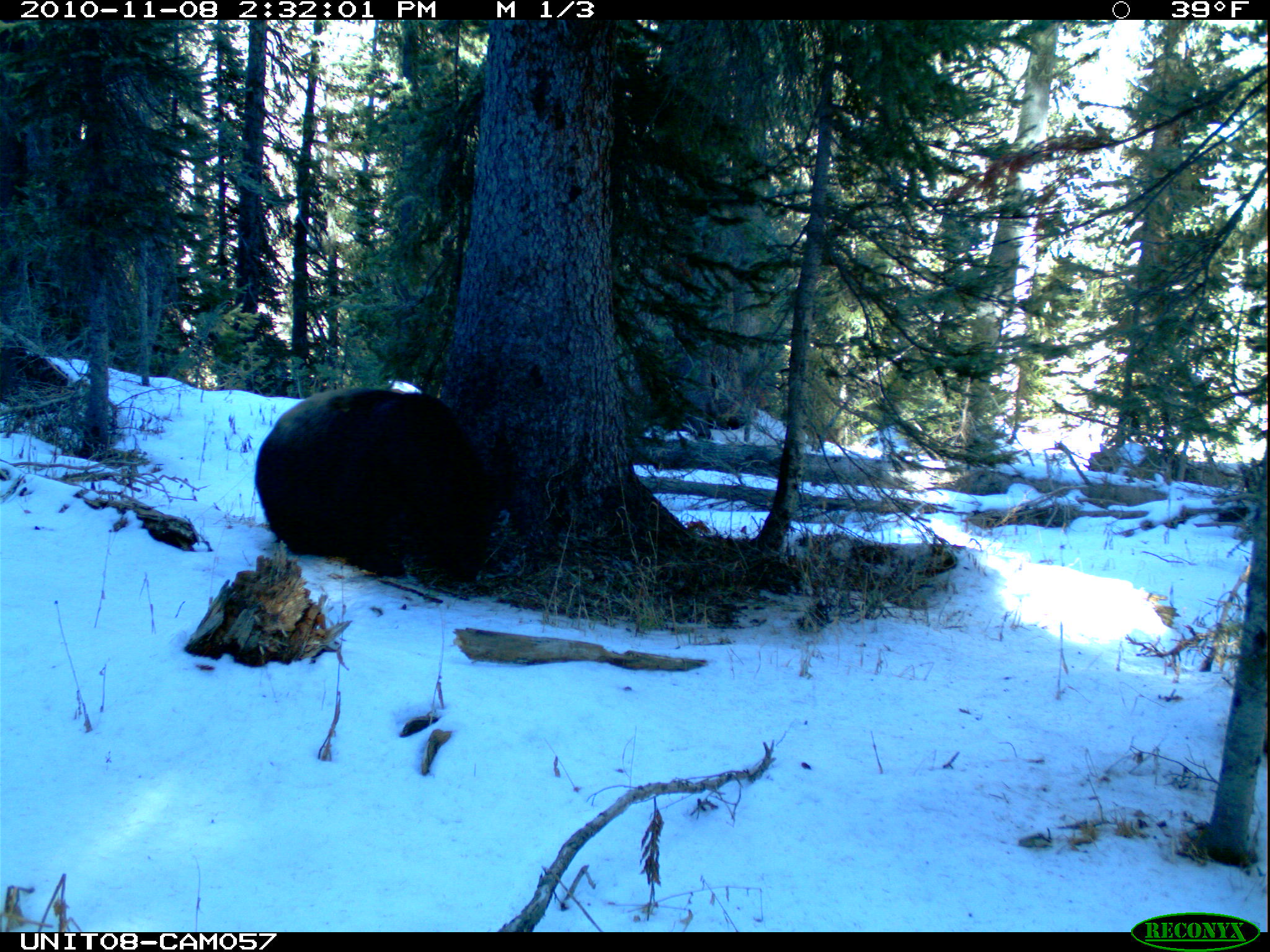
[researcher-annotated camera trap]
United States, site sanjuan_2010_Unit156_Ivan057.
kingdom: Animalia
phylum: Chordata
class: Mammalia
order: Carnivora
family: Ursidae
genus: Ursus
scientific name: Ursus americanus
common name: american black bear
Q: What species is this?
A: Ursus americanus (american black bear).